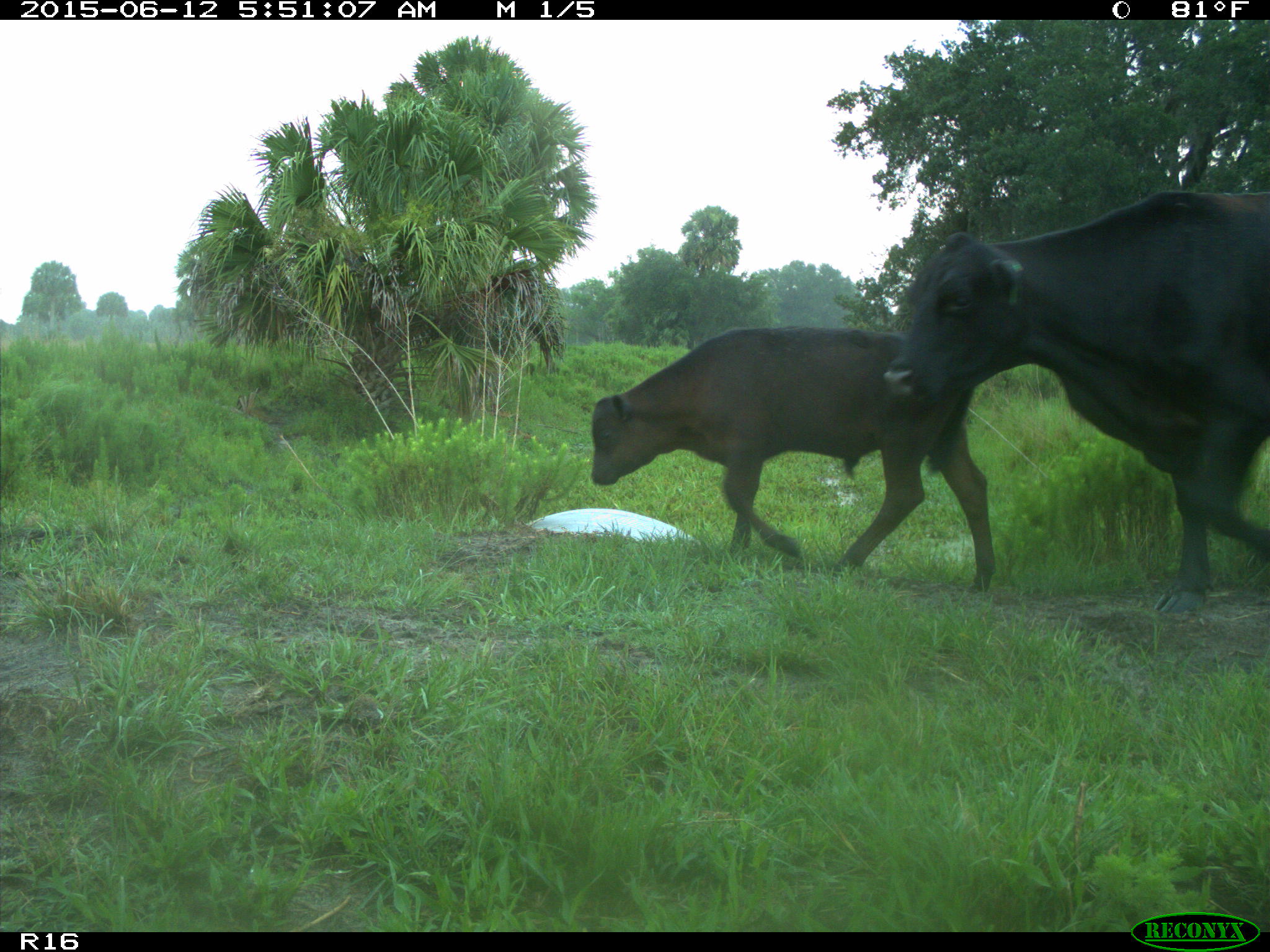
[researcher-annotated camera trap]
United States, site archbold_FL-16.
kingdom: Animalia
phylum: Chordata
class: Mammalia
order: Artiodactyla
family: Bovidae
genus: Bos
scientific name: Bos taurus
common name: domestic cow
Bos taurus (domestic cow).